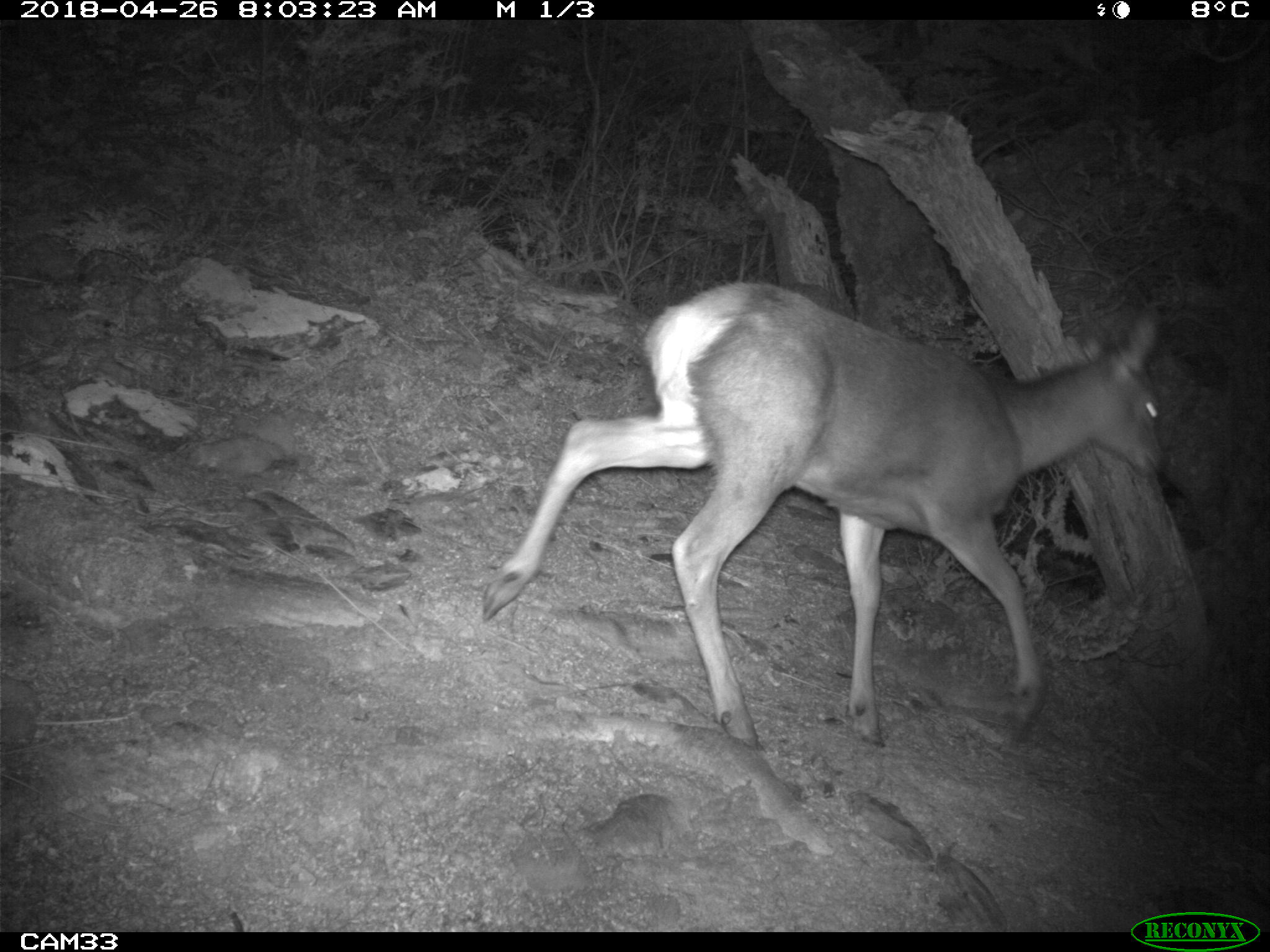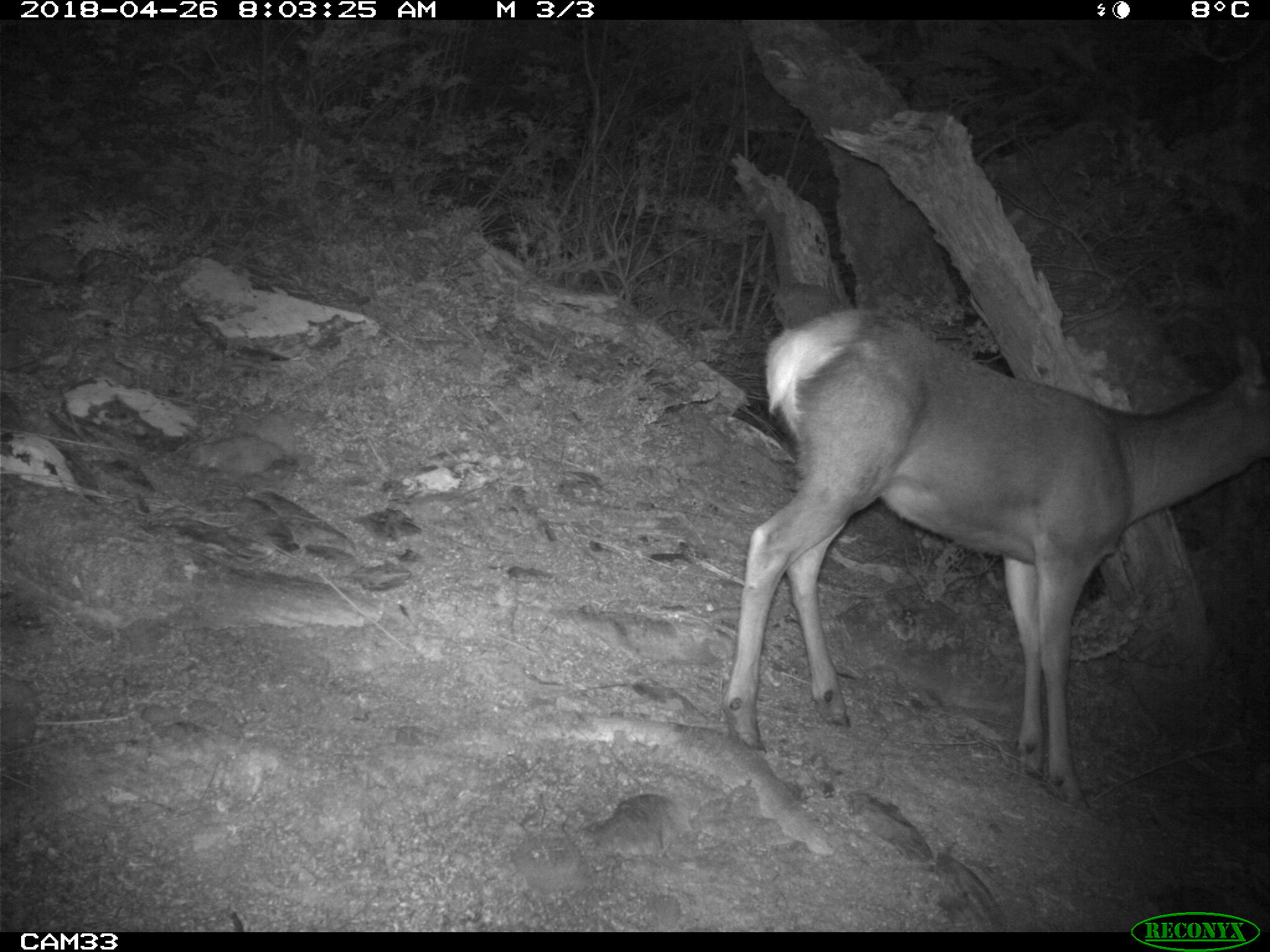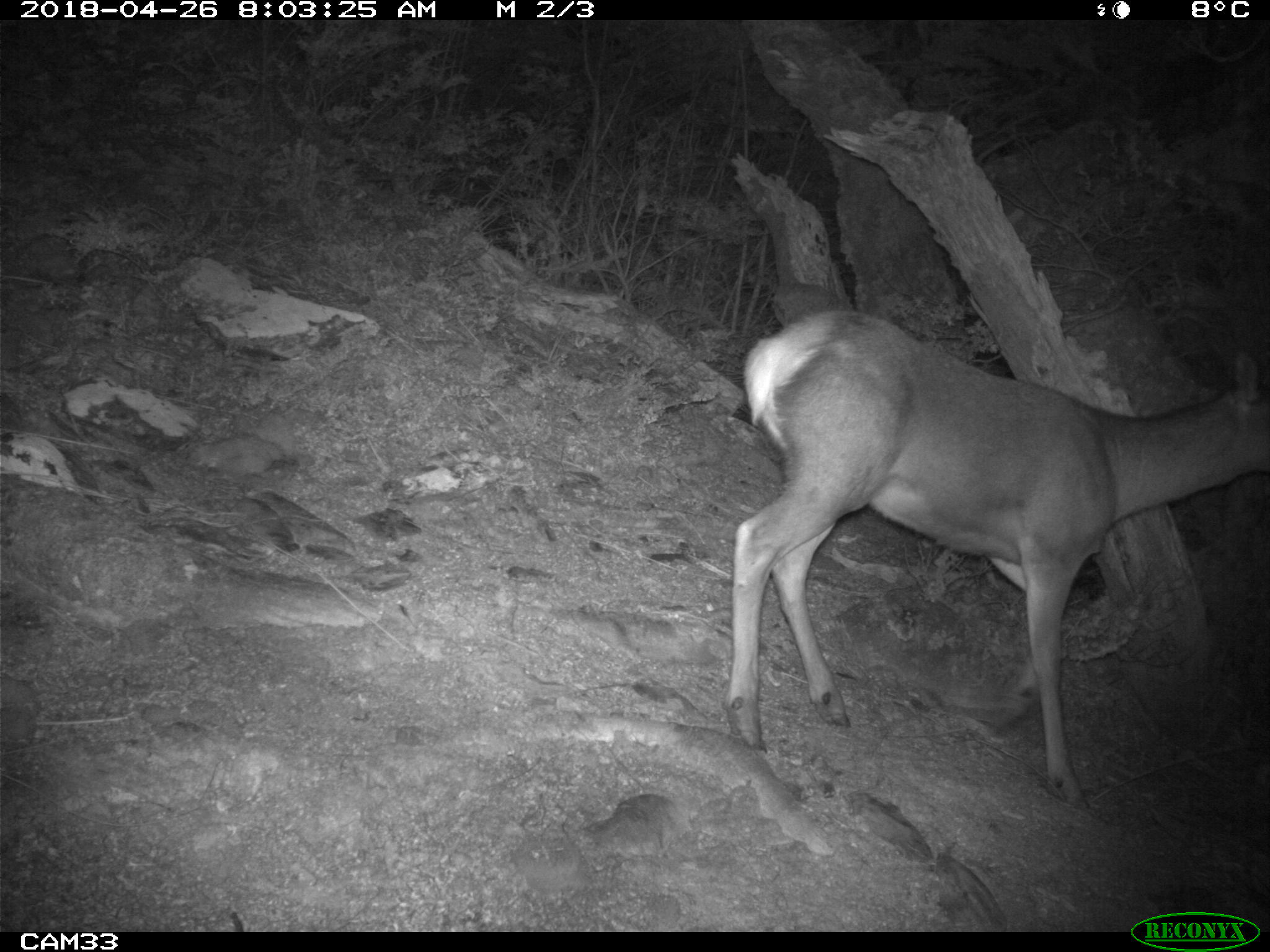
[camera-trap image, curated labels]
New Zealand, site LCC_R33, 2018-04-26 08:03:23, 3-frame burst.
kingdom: Animalia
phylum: Chordata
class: Mammalia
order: Artiodactyla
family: Cervidae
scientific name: Cervidae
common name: deer